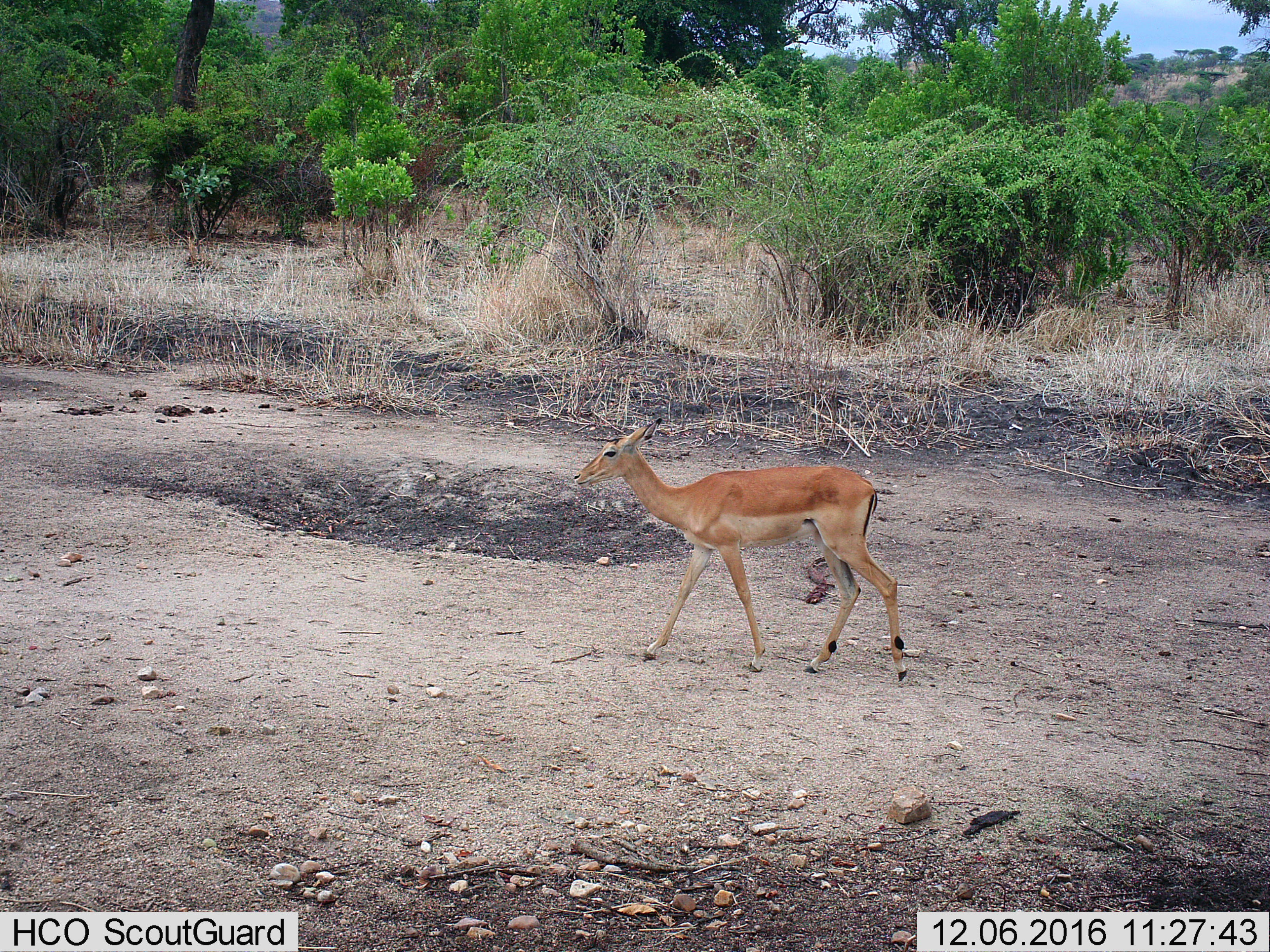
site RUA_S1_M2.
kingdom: Animalia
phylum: Chordata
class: Mammalia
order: Artiodactyla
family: Bovidae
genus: Aepyceros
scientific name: Aepyceros melampus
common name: impala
Impala (Aepyceros melampus), count 1. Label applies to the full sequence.